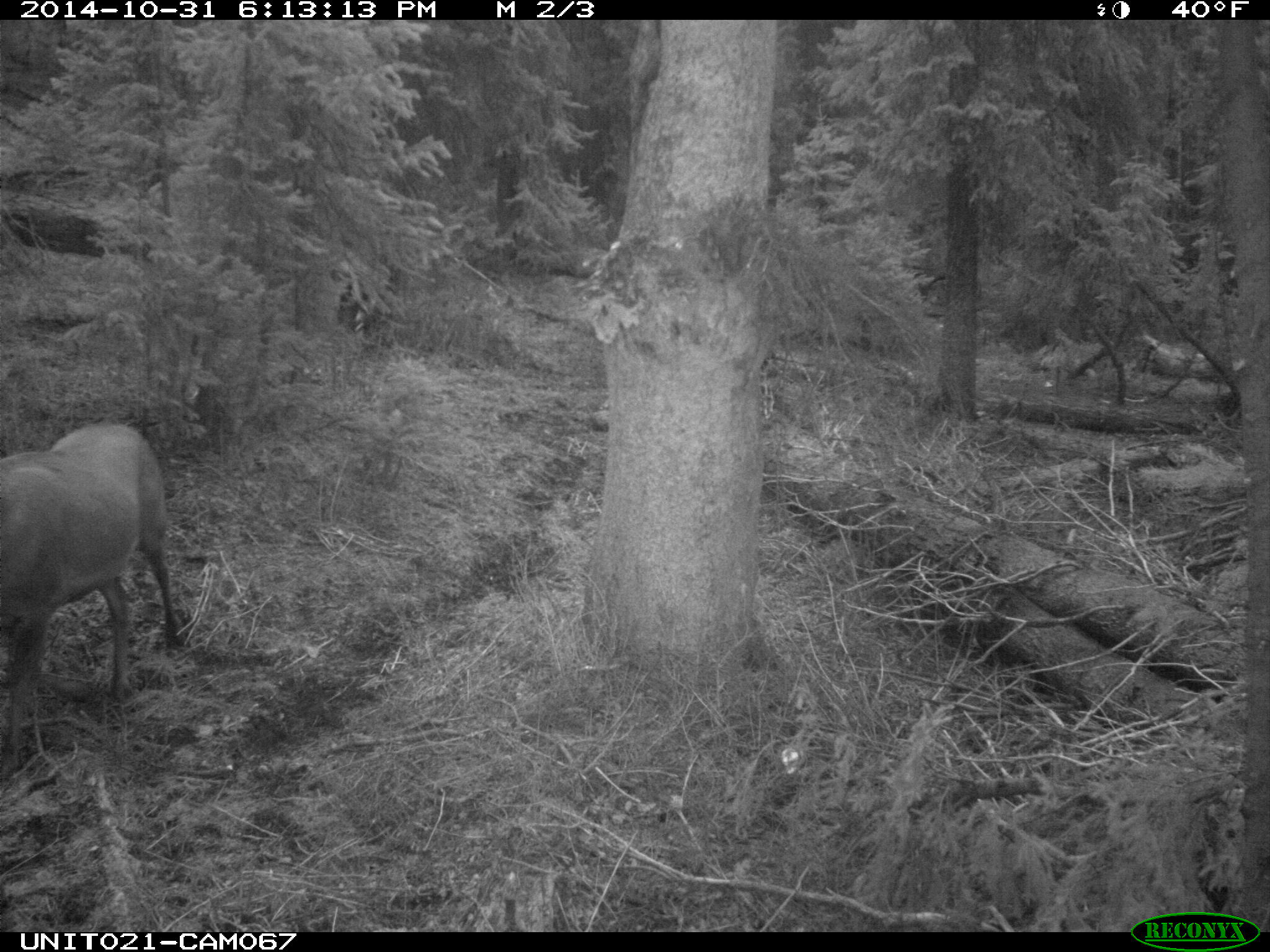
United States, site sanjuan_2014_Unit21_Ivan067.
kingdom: Animalia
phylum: Chordata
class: Mammalia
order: Artiodactyla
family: Cervidae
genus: Cervus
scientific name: Cervus elaphus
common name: red deer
Cervus elaphus (red deer).